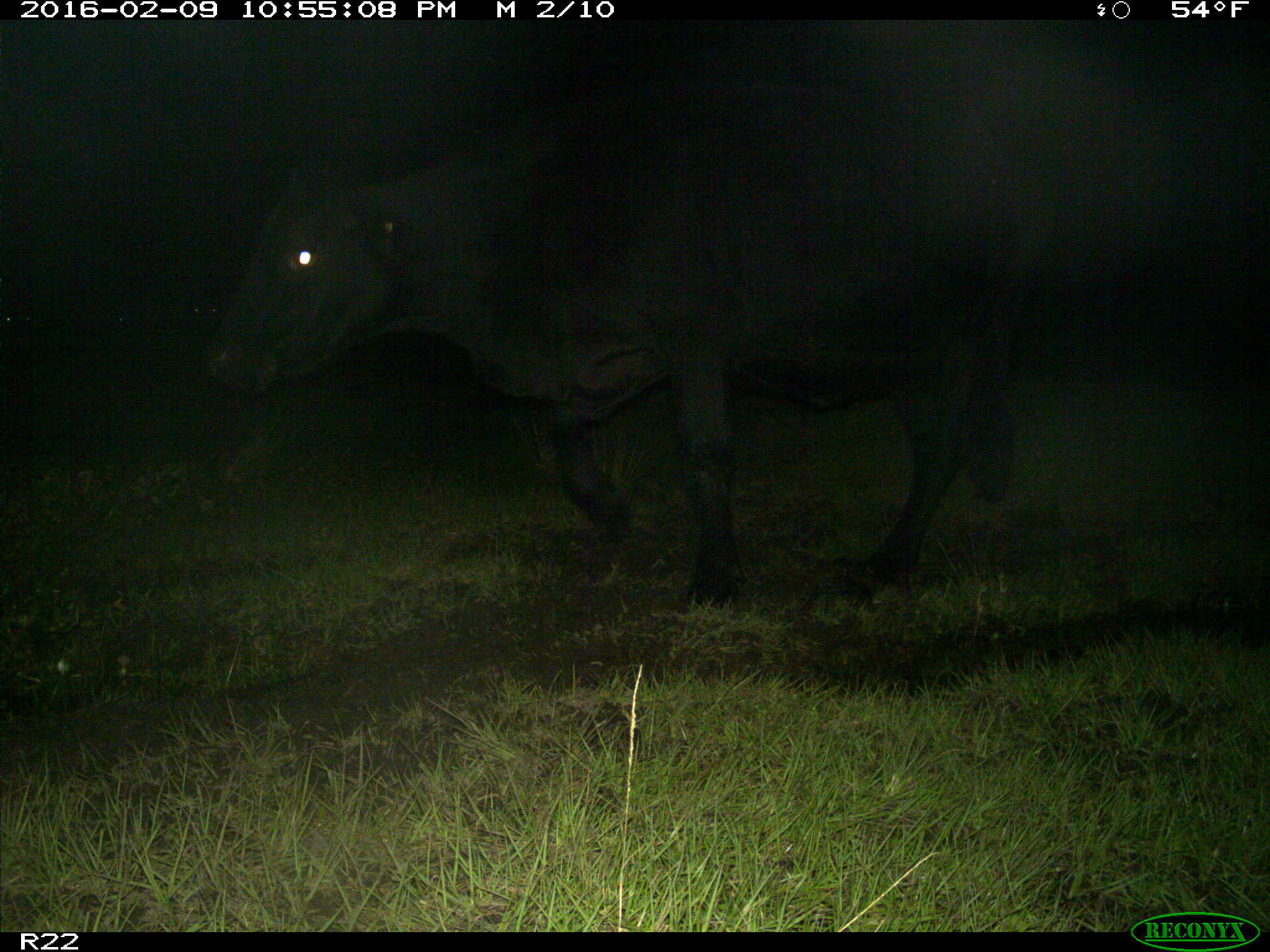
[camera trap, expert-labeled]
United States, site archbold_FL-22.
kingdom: Animalia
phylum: Chordata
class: Mammalia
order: Artiodactyla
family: Bovidae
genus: Bos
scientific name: Bos taurus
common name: domestic cow